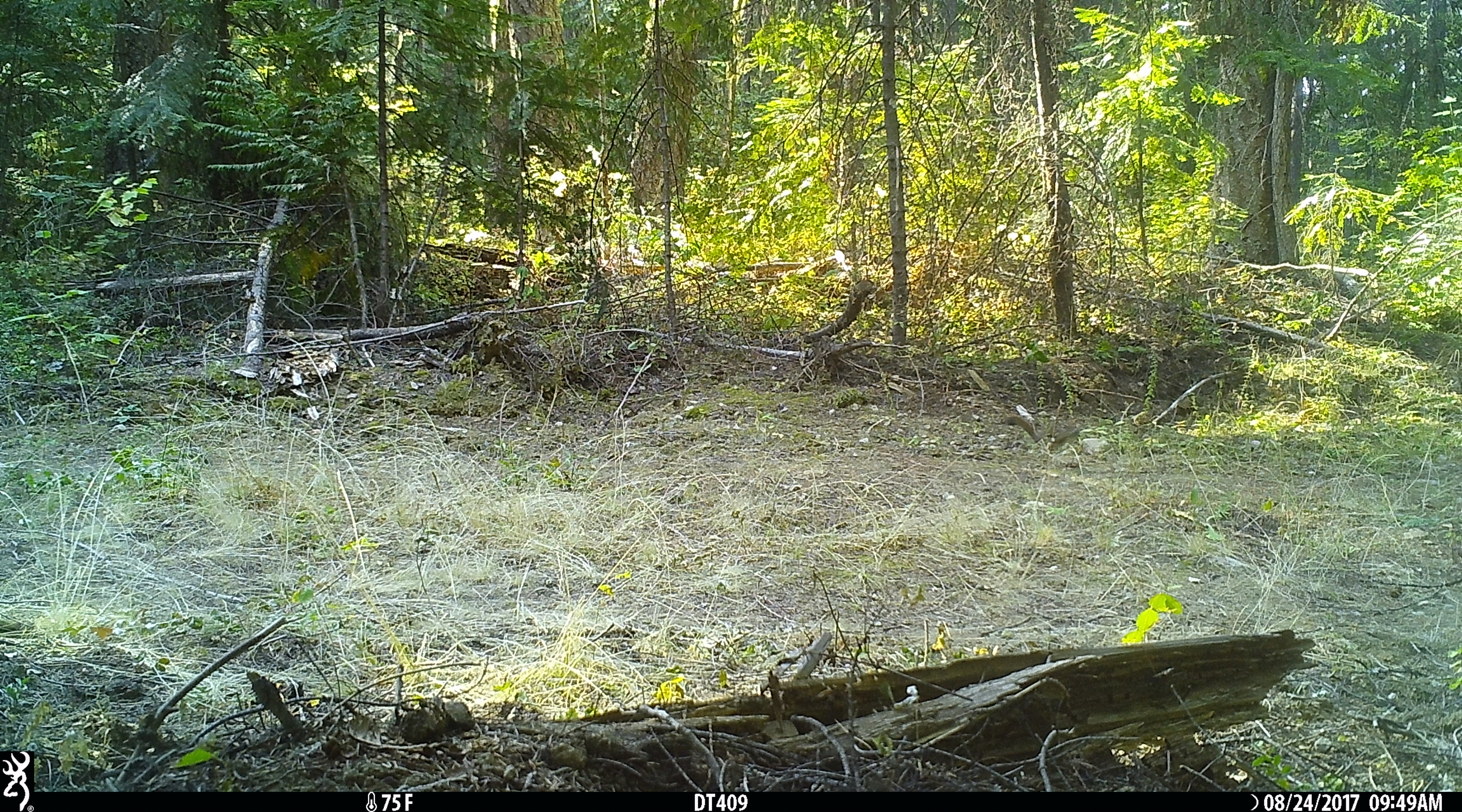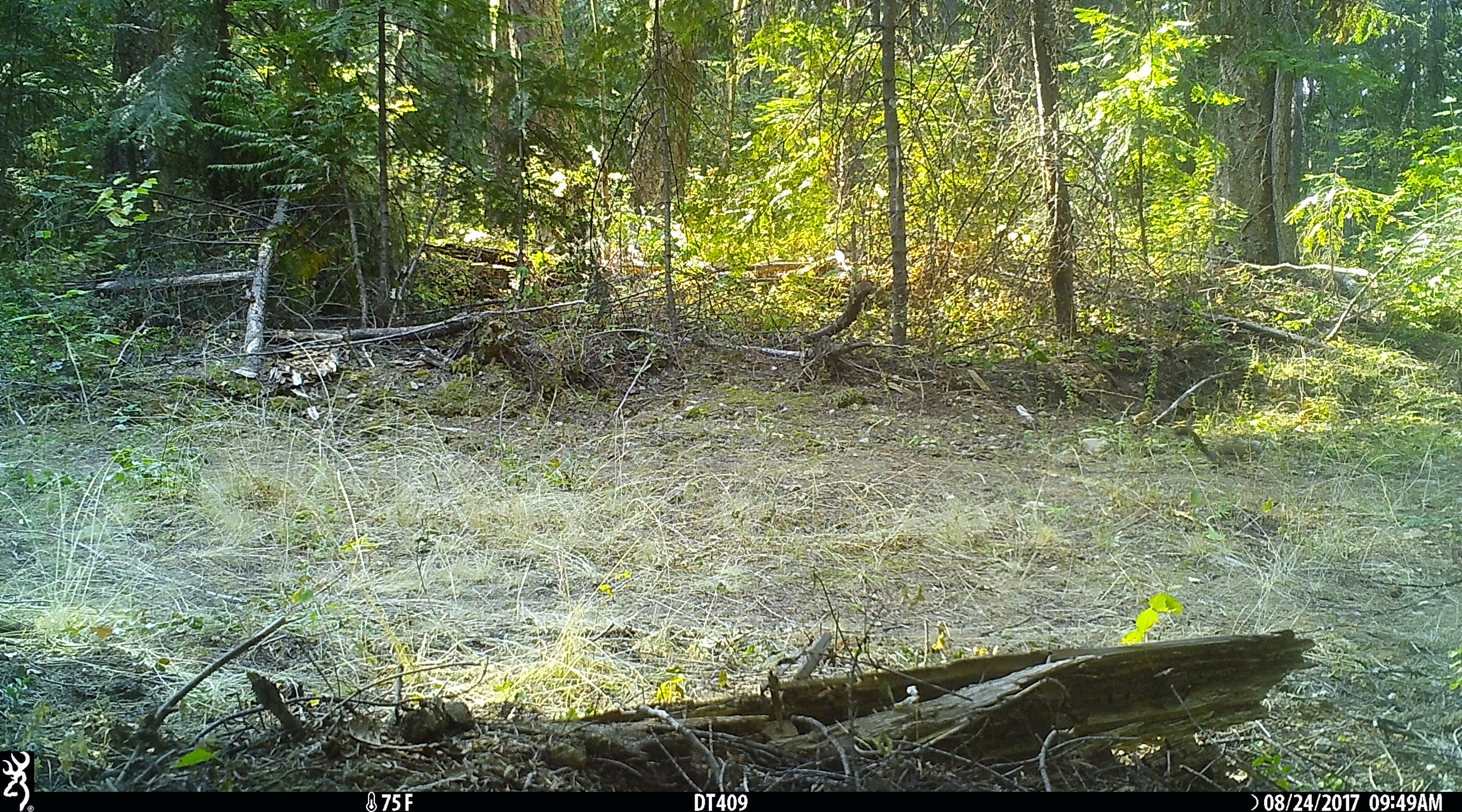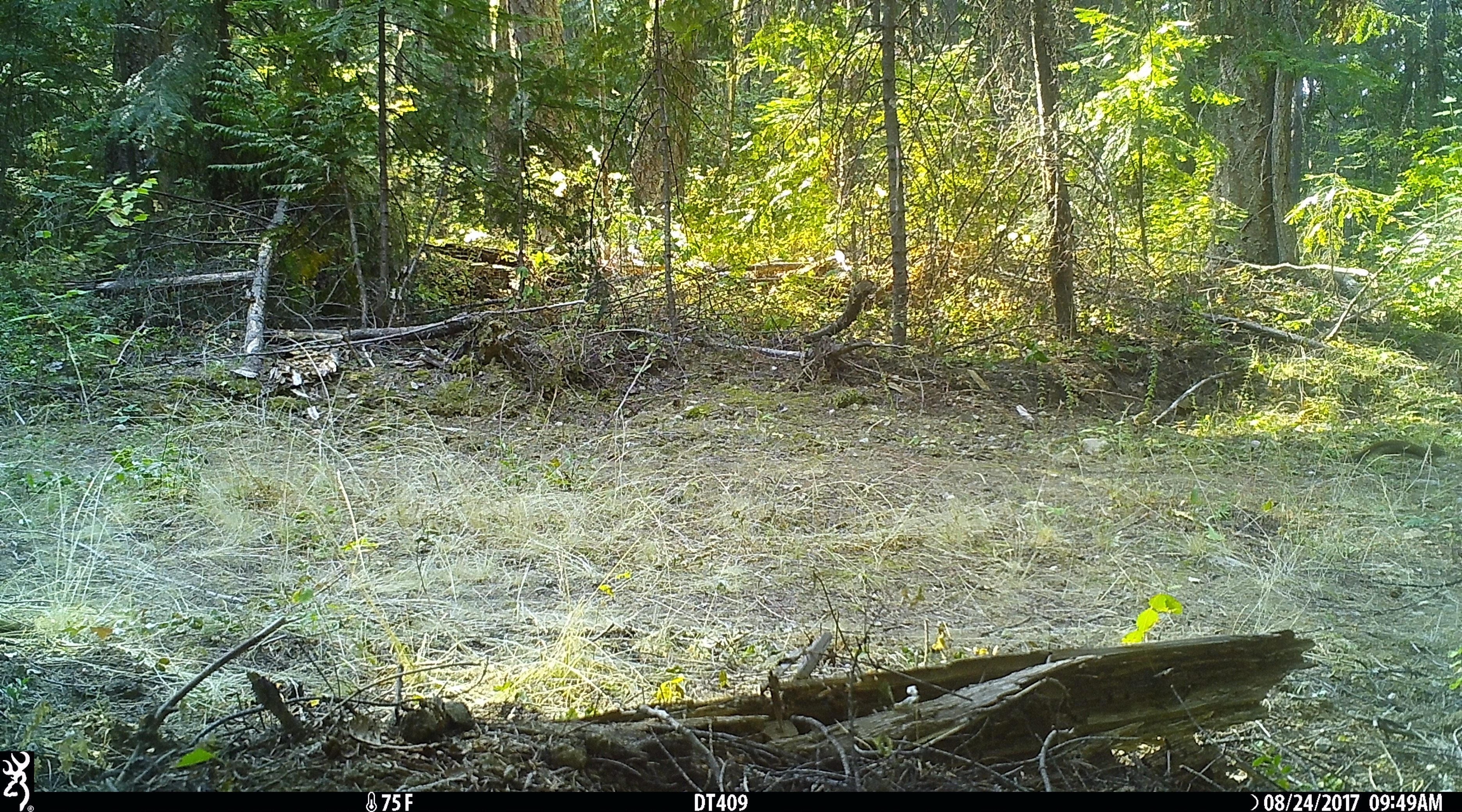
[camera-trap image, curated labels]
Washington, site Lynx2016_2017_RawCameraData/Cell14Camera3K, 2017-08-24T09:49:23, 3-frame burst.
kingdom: Animalia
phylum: Chordata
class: Mammalia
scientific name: Mammalia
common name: small mammal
Small mammal (Mammalia). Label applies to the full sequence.